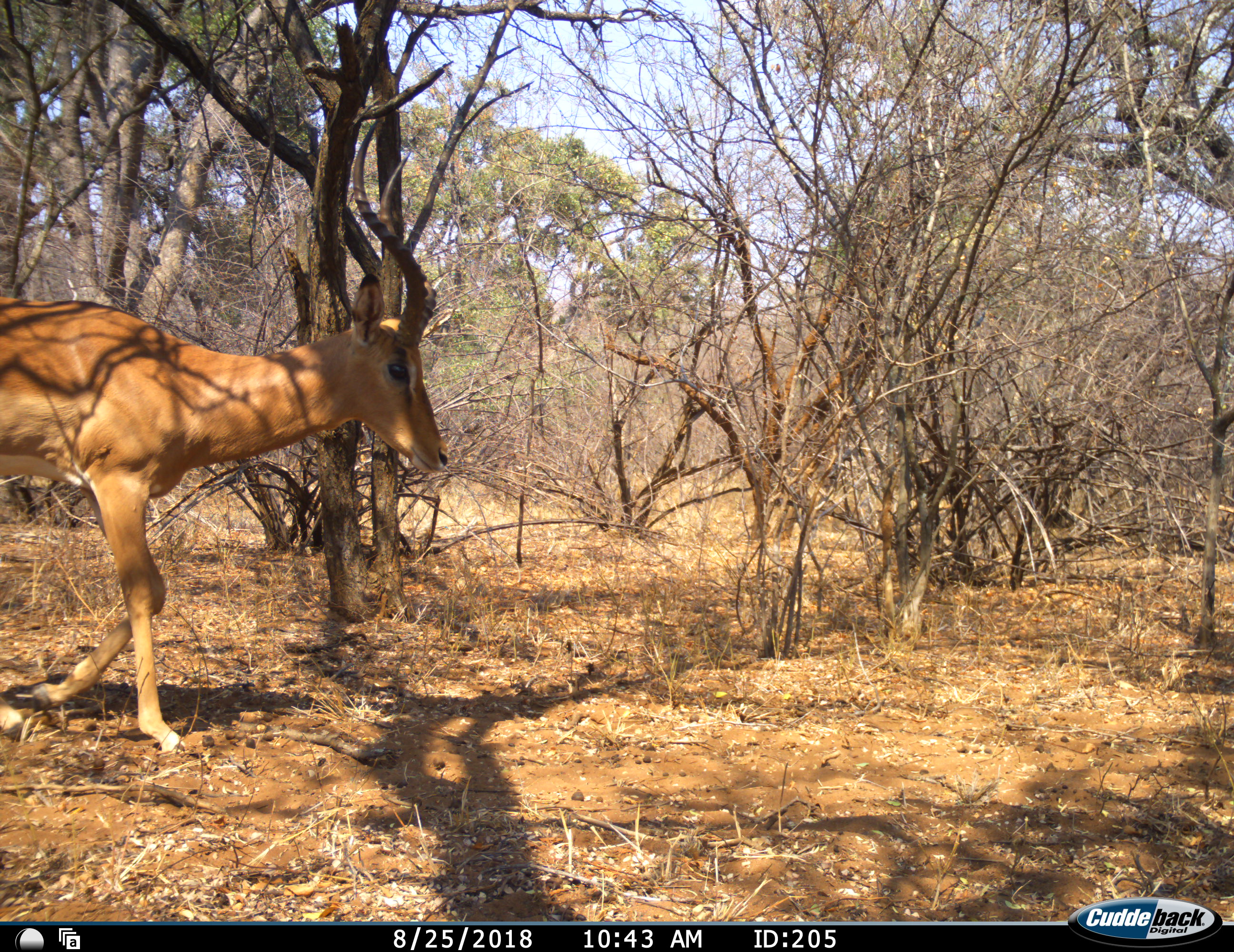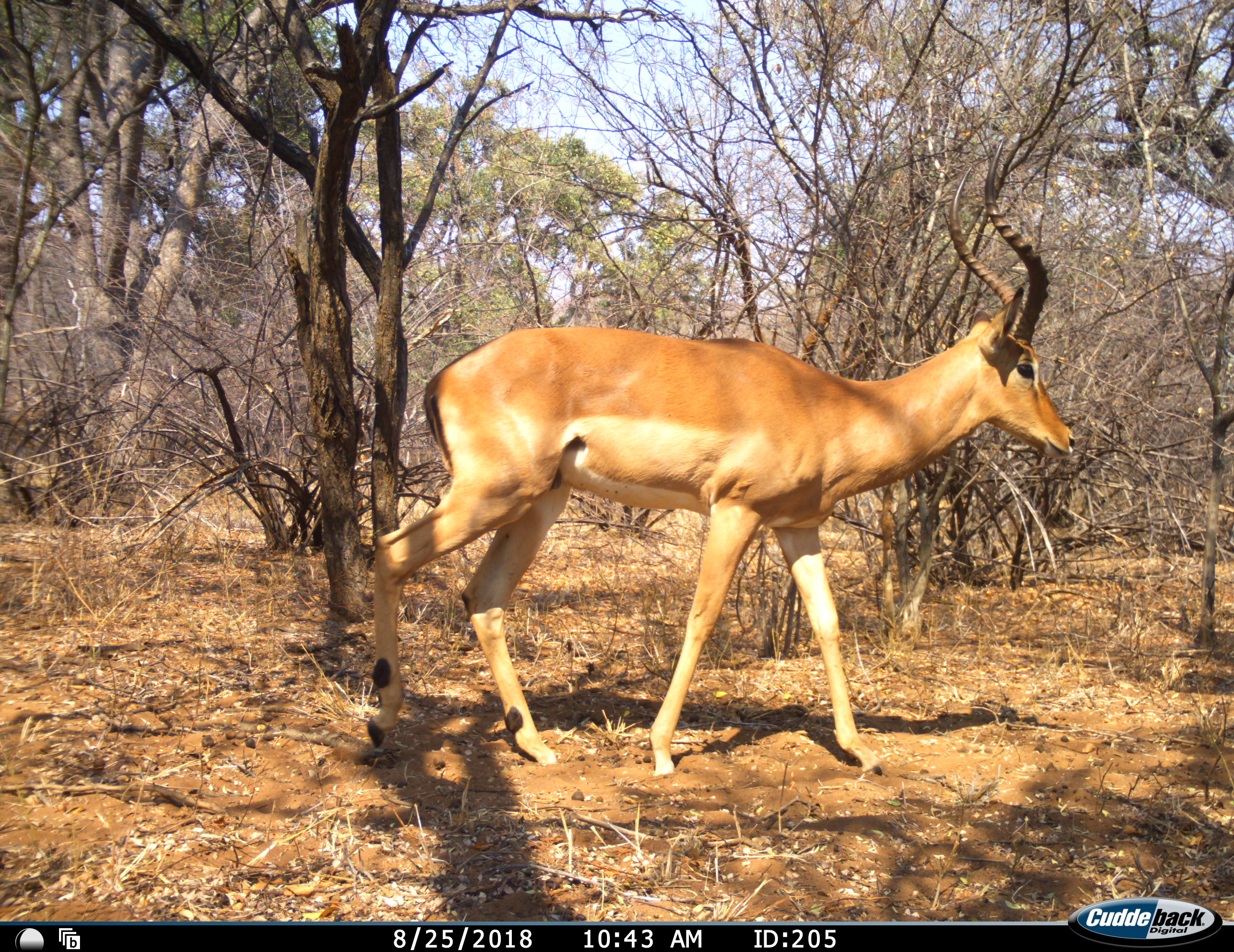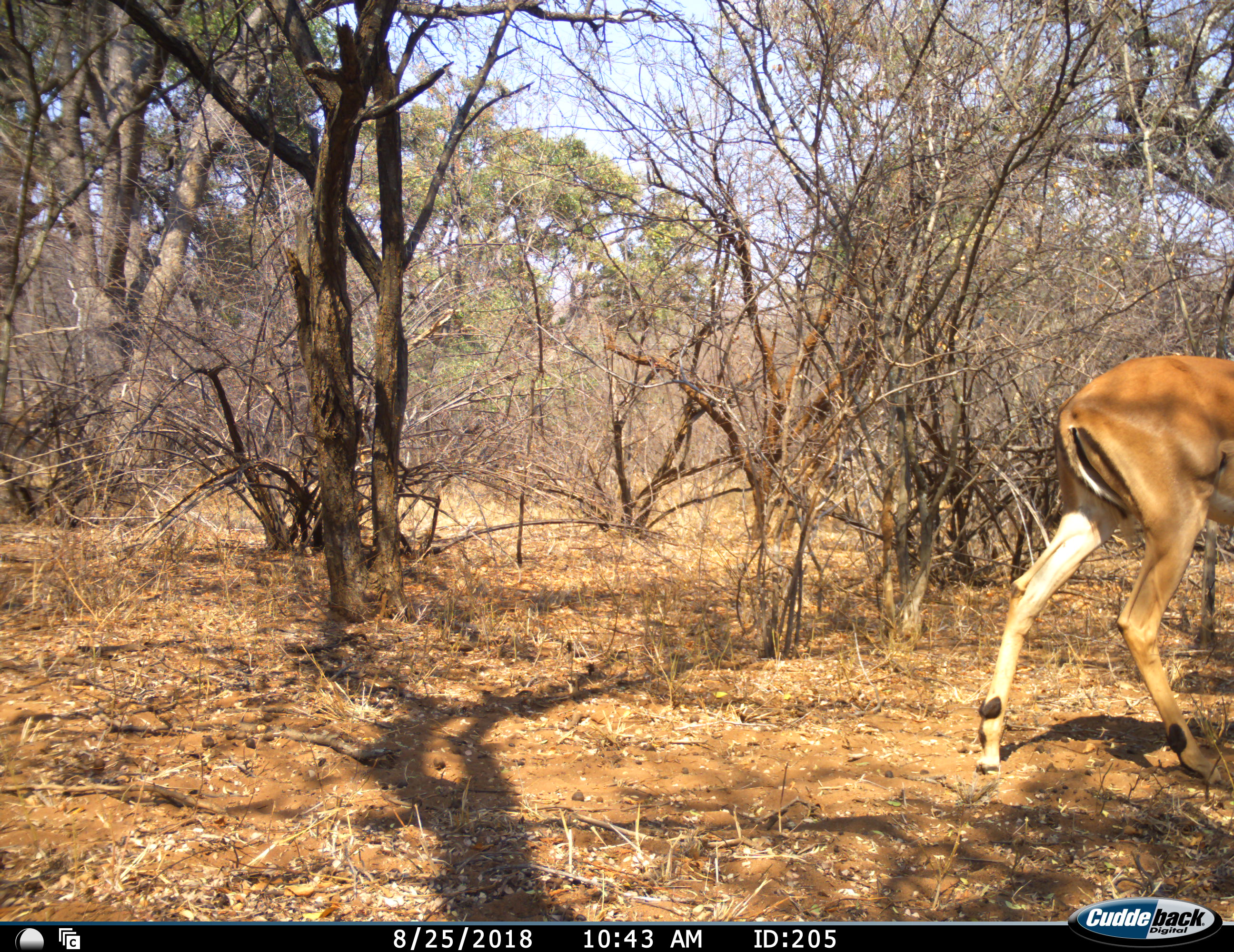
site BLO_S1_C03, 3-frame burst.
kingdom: Animalia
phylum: Chordata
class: Mammalia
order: Artiodactyla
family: Bovidae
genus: Aepyceros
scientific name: Aepyceros melampus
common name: impala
Impala (Aepyceros melampus), count 1. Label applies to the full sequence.